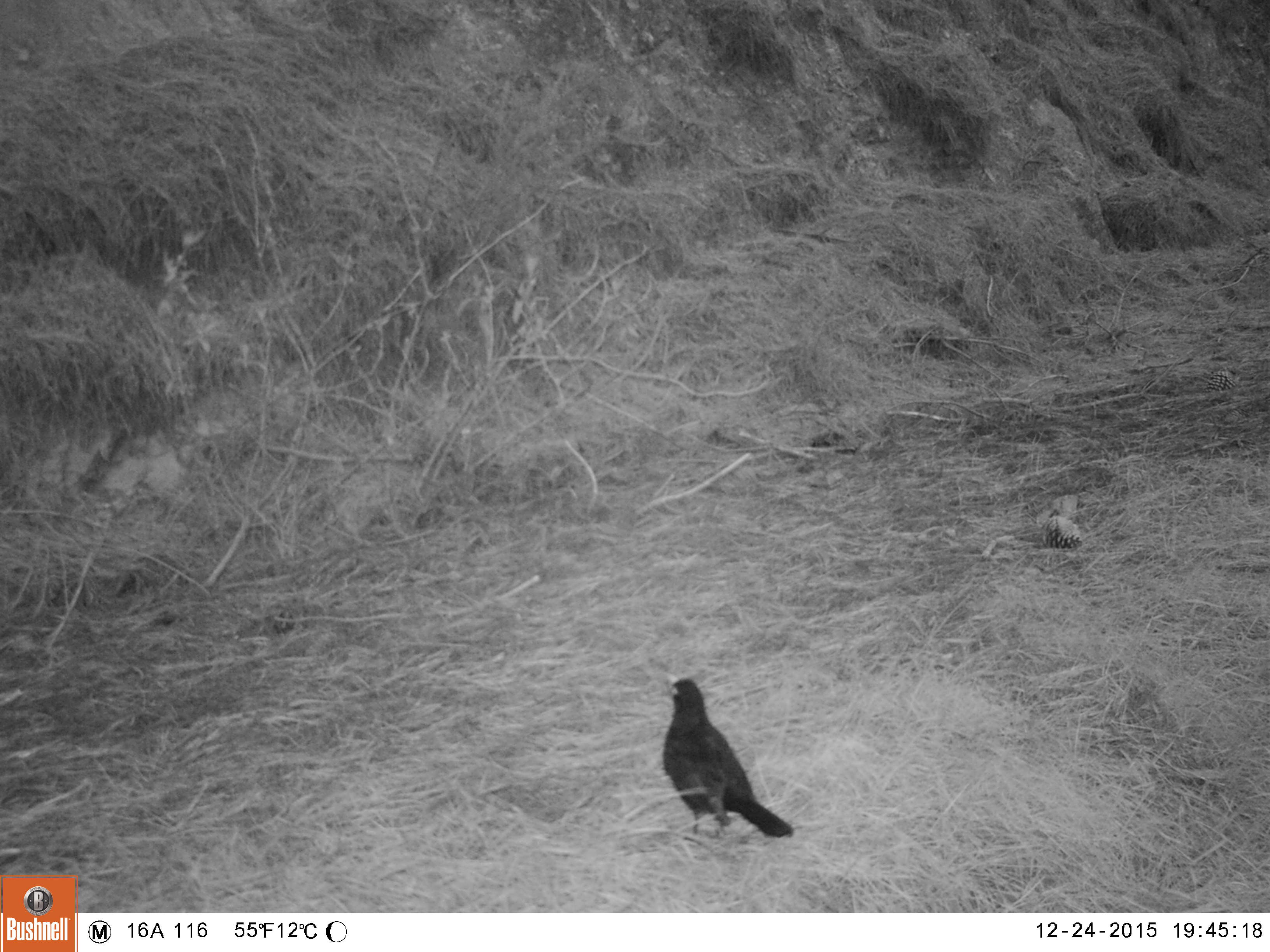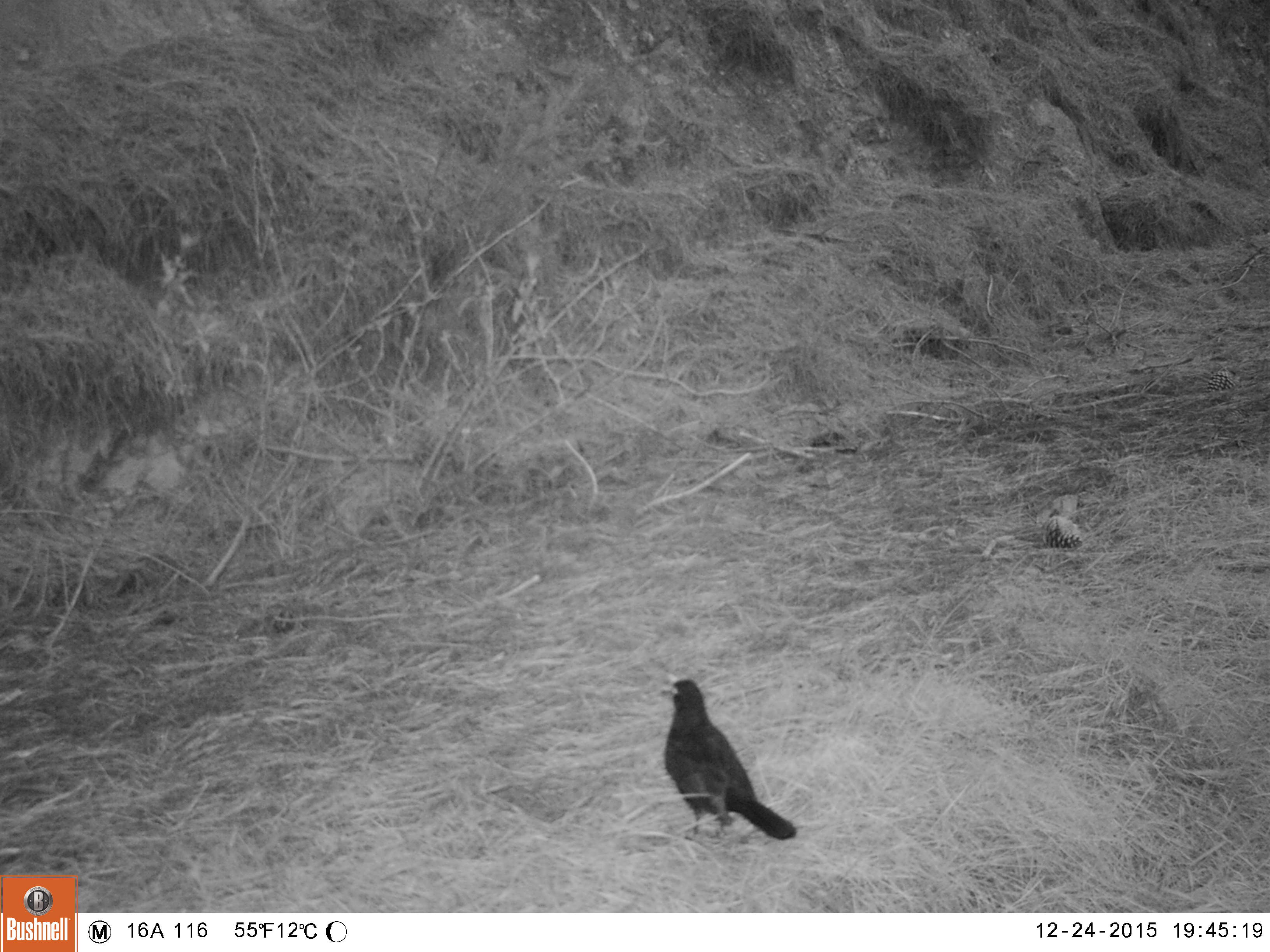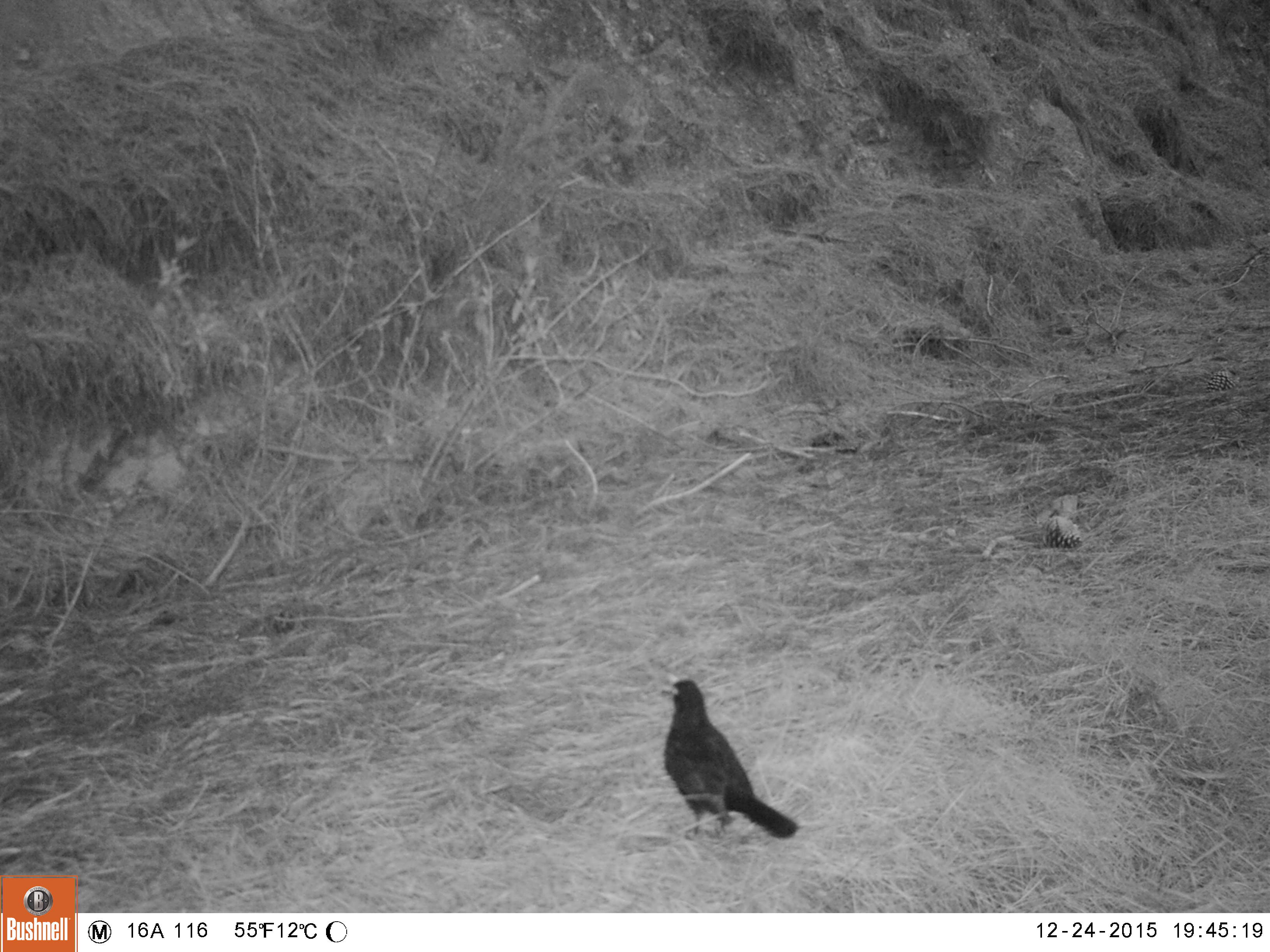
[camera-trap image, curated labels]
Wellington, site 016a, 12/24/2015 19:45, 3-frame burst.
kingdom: Animalia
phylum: Chordata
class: Aves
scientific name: Aves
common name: bird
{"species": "bird (Aves)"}